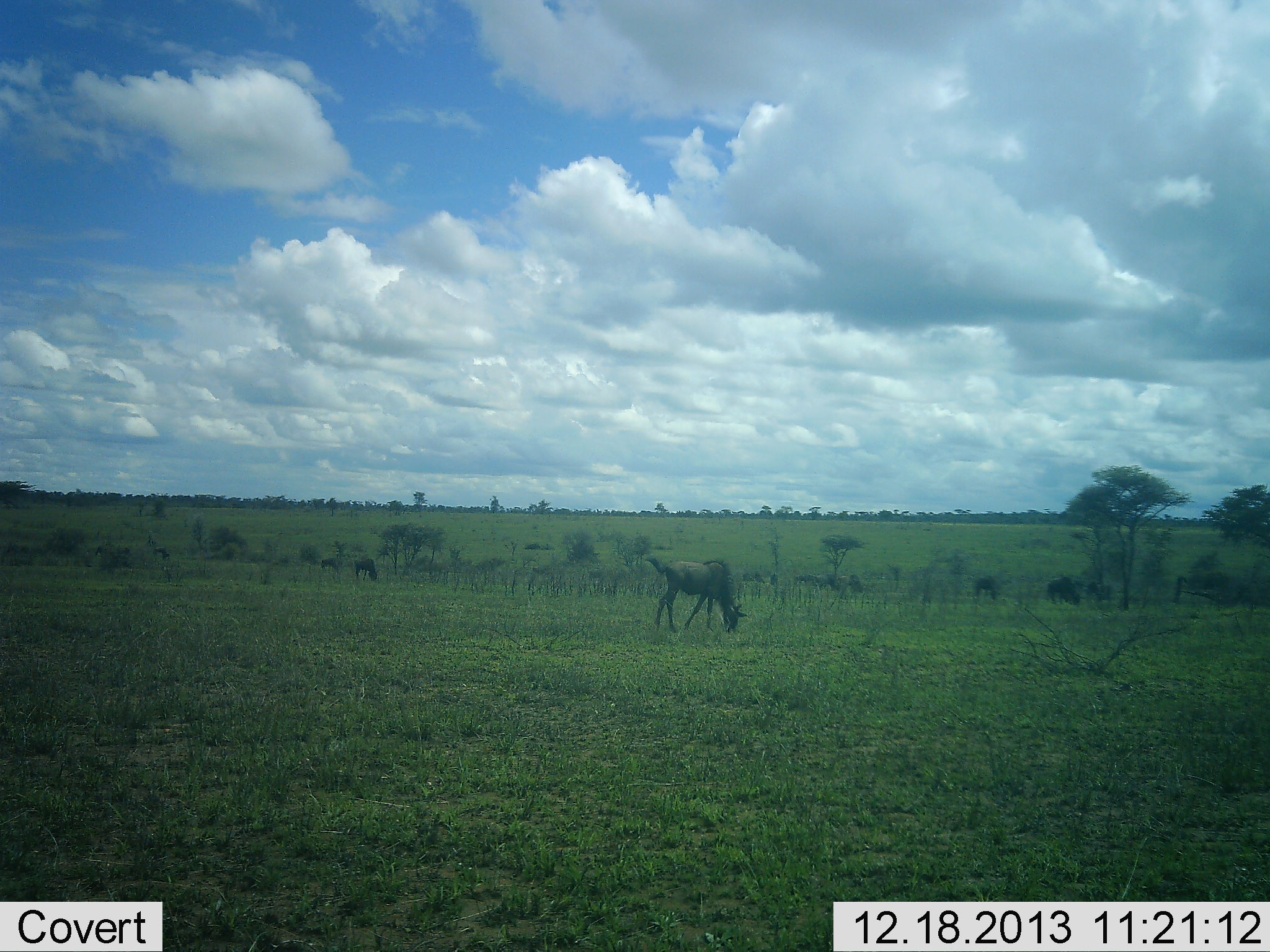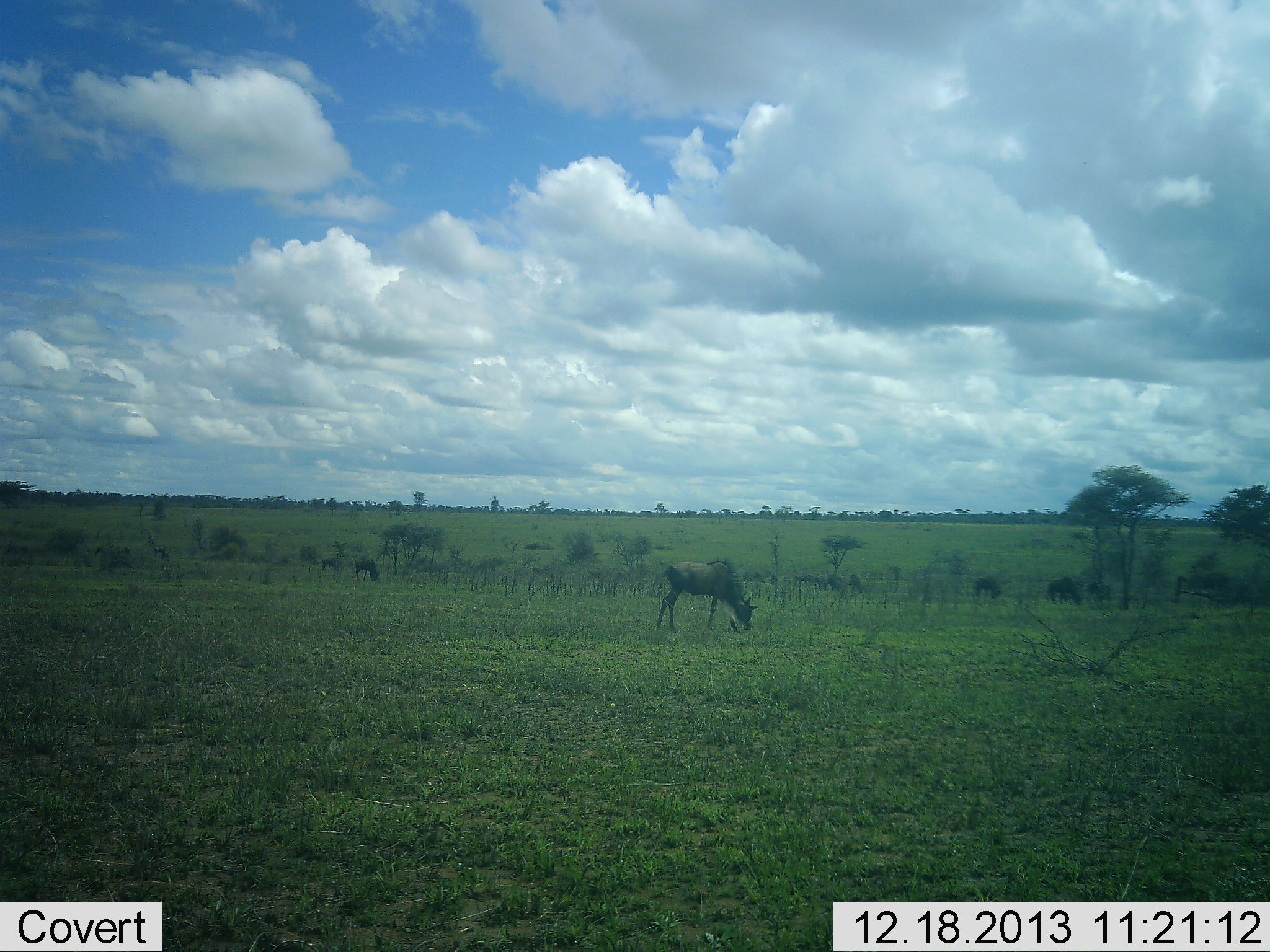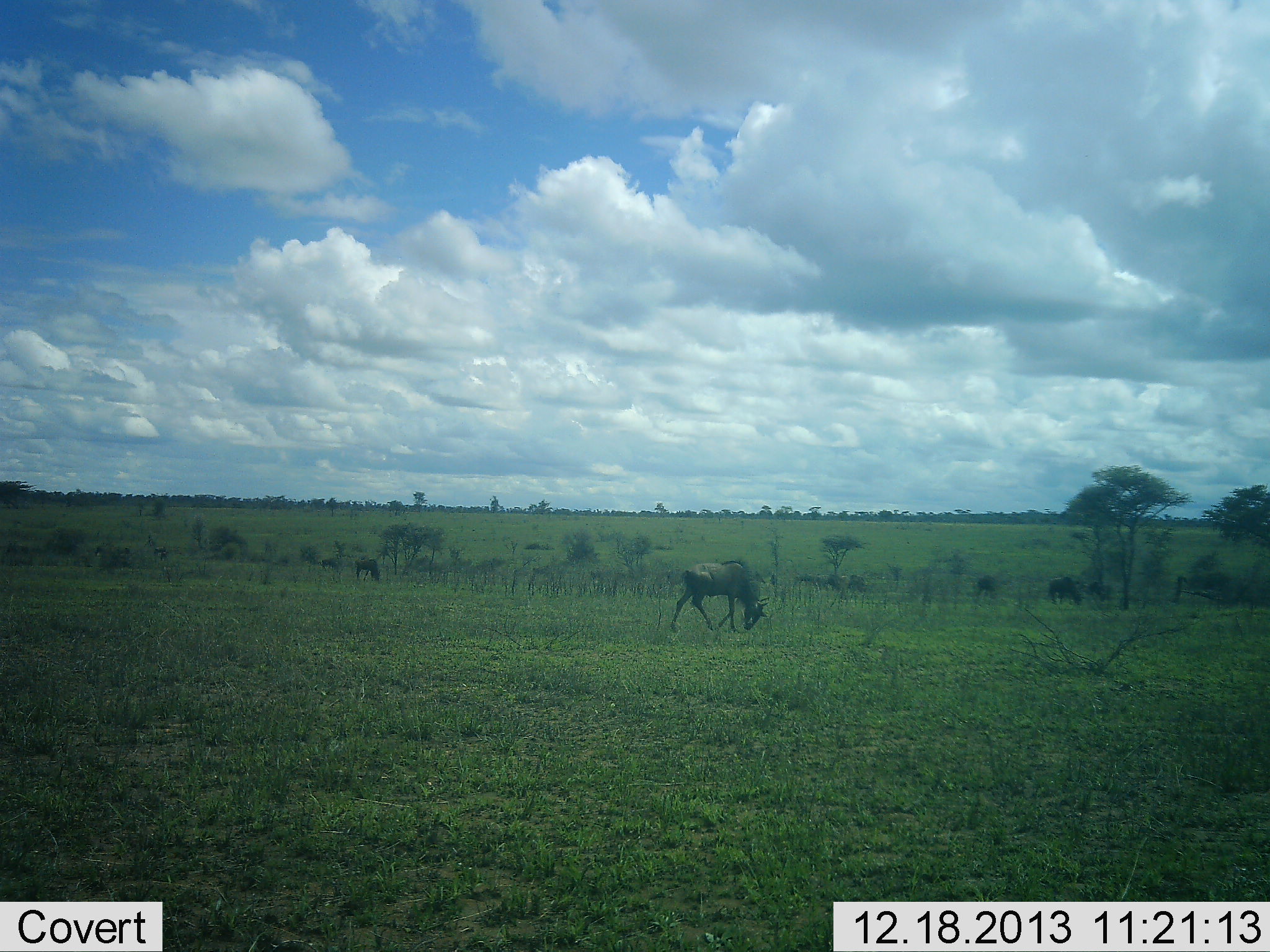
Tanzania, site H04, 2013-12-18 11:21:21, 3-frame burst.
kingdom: Animalia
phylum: Chordata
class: Mammalia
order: Artiodactyla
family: Bovidae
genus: Connochaetes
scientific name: Connochaetes taurinus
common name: blue wildebeest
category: wildebeest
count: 6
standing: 20%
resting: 0%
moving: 20%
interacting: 0%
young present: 0%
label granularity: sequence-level